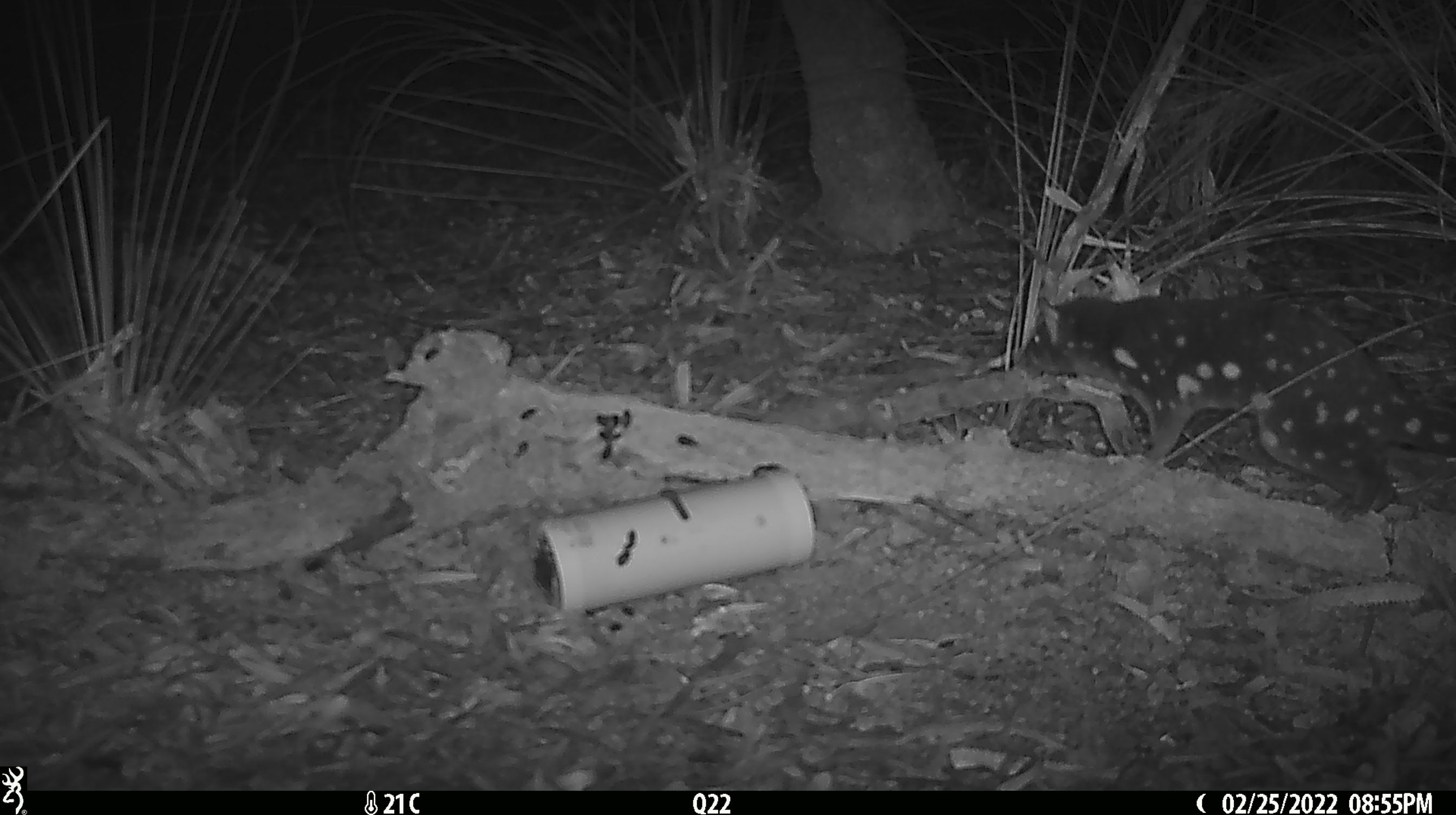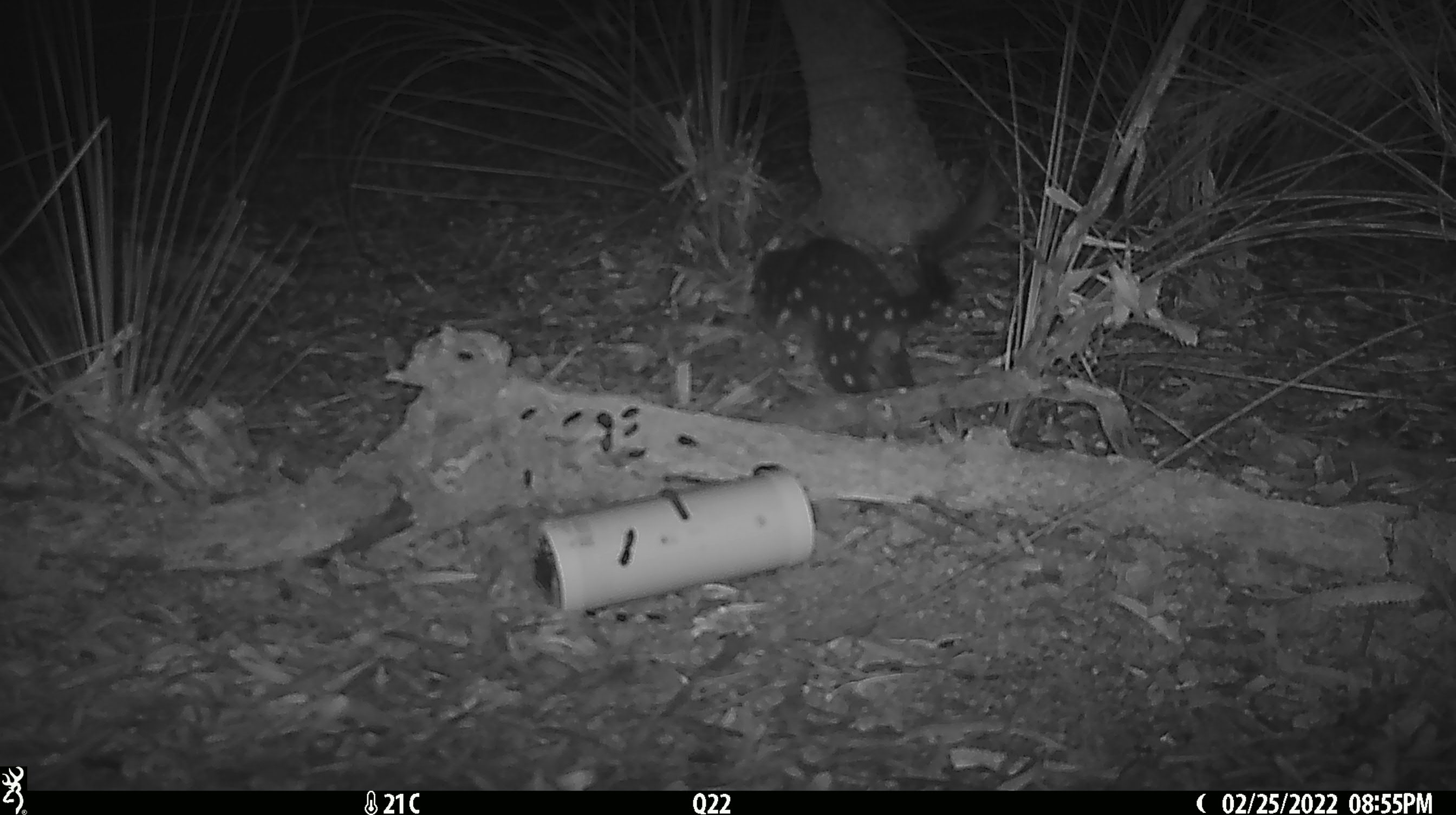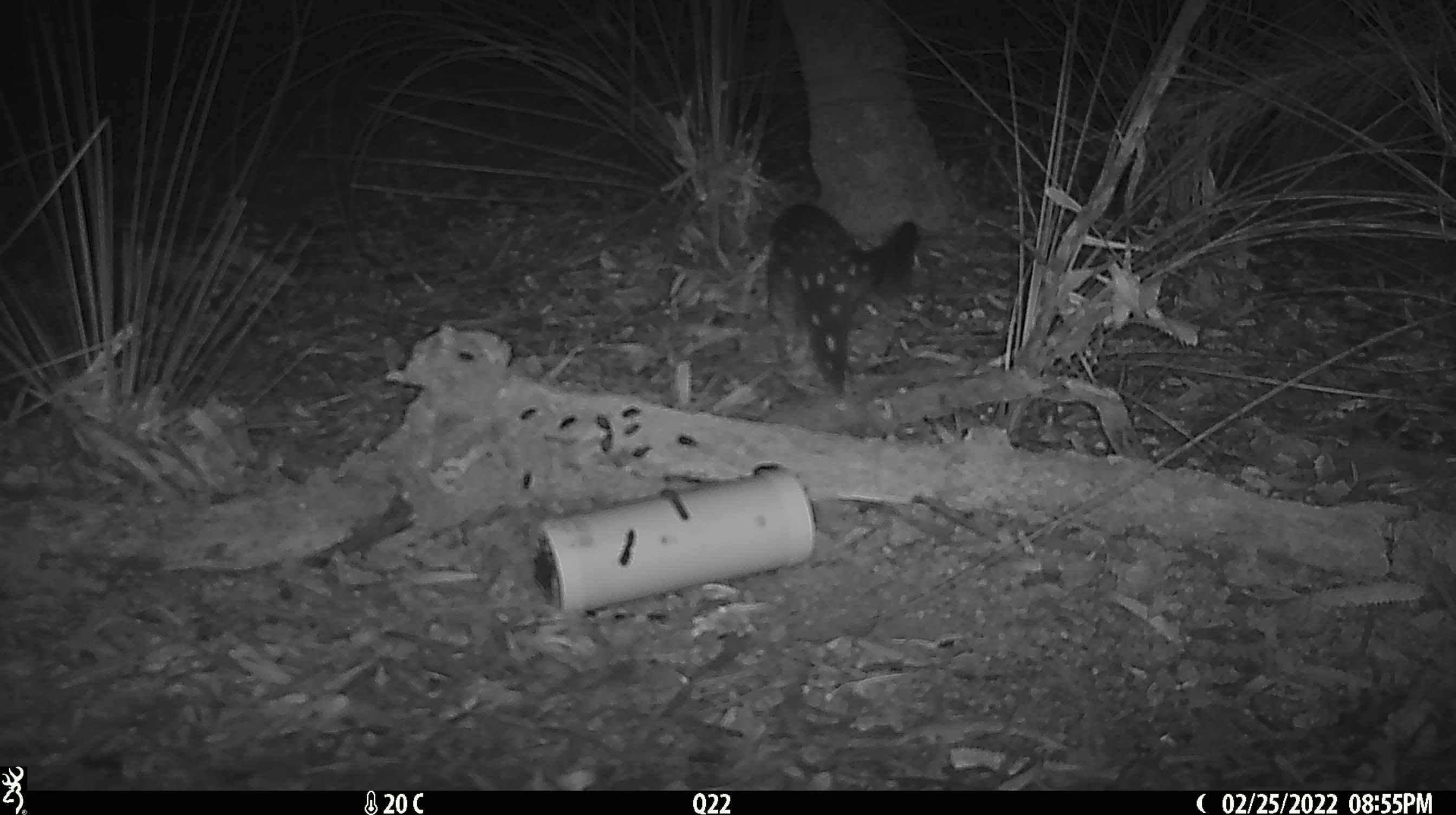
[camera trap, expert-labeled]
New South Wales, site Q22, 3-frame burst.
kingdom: Animalia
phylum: Chordata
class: Mammalia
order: Dasyuromorphia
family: Dasyuridae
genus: Dasyurus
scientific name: Dasyurus maculatus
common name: spotted-tailed quoll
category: quoll